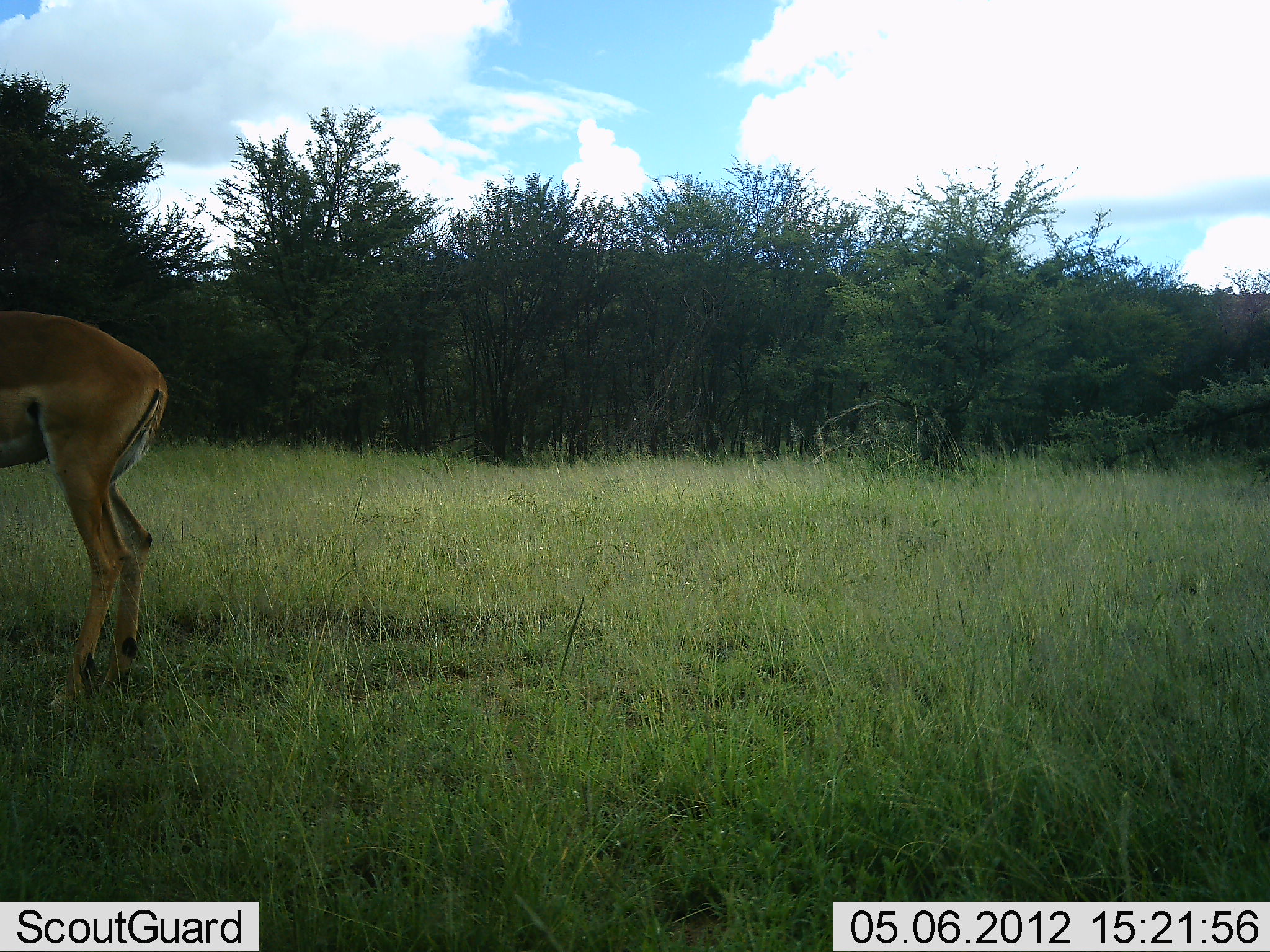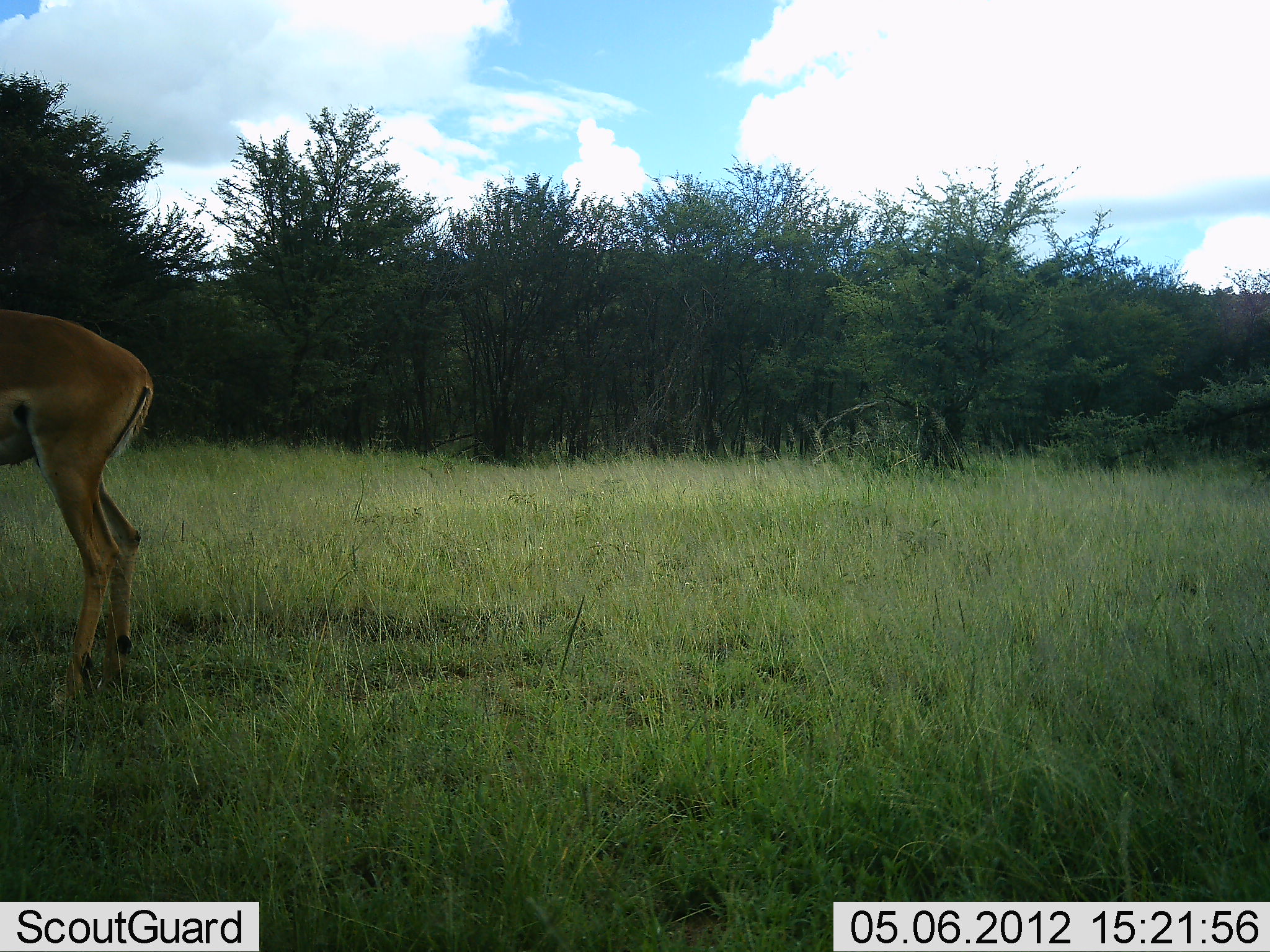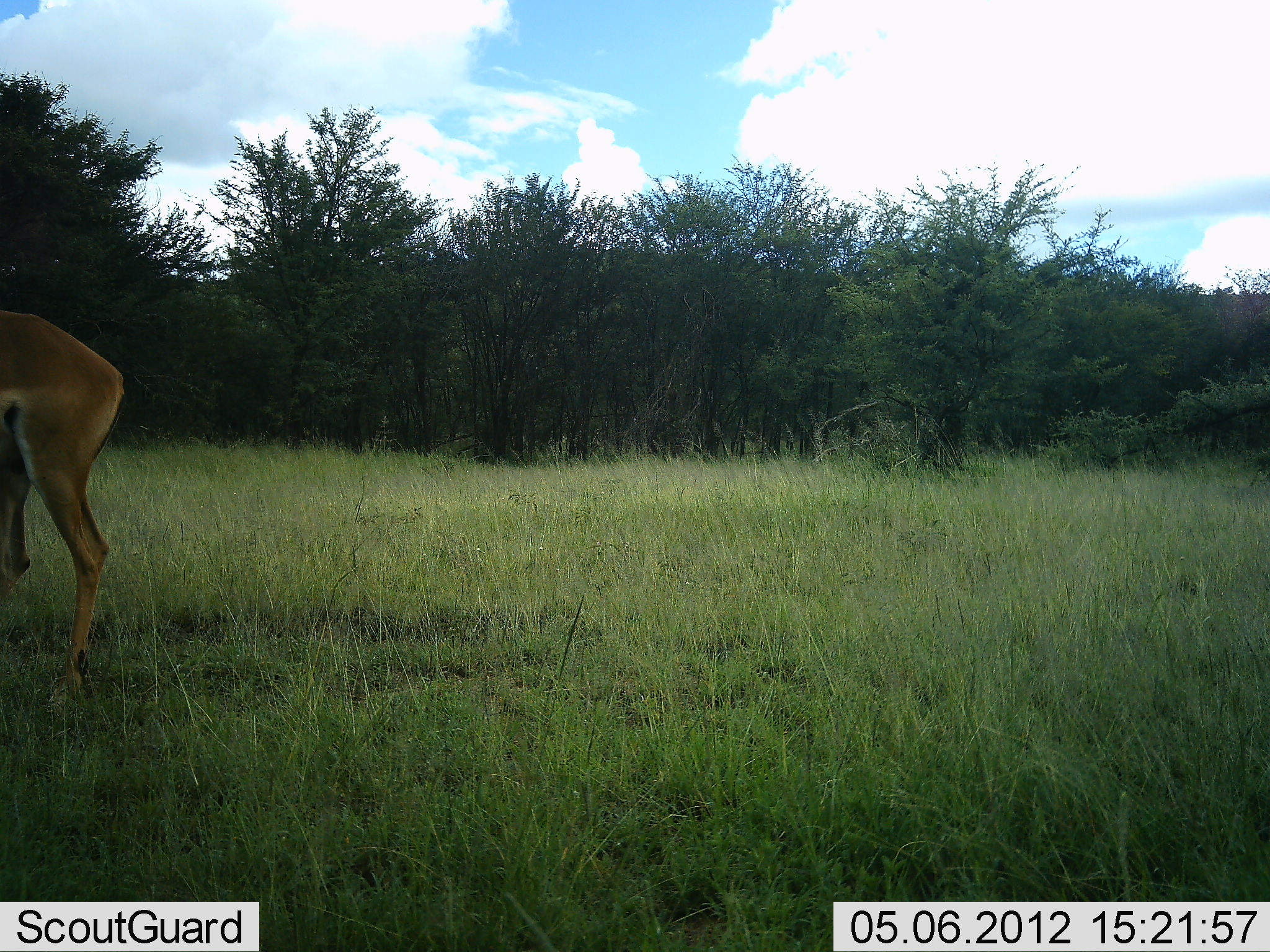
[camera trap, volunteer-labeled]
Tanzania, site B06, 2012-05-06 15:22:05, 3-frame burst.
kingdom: Animalia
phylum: Chordata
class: Mammalia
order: Artiodactyla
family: Bovidae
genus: Aepyceros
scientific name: Aepyceros melampus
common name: impala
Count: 1.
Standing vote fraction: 87%.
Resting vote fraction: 0%.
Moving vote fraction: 13%.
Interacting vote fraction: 0%.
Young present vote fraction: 0%.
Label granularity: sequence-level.